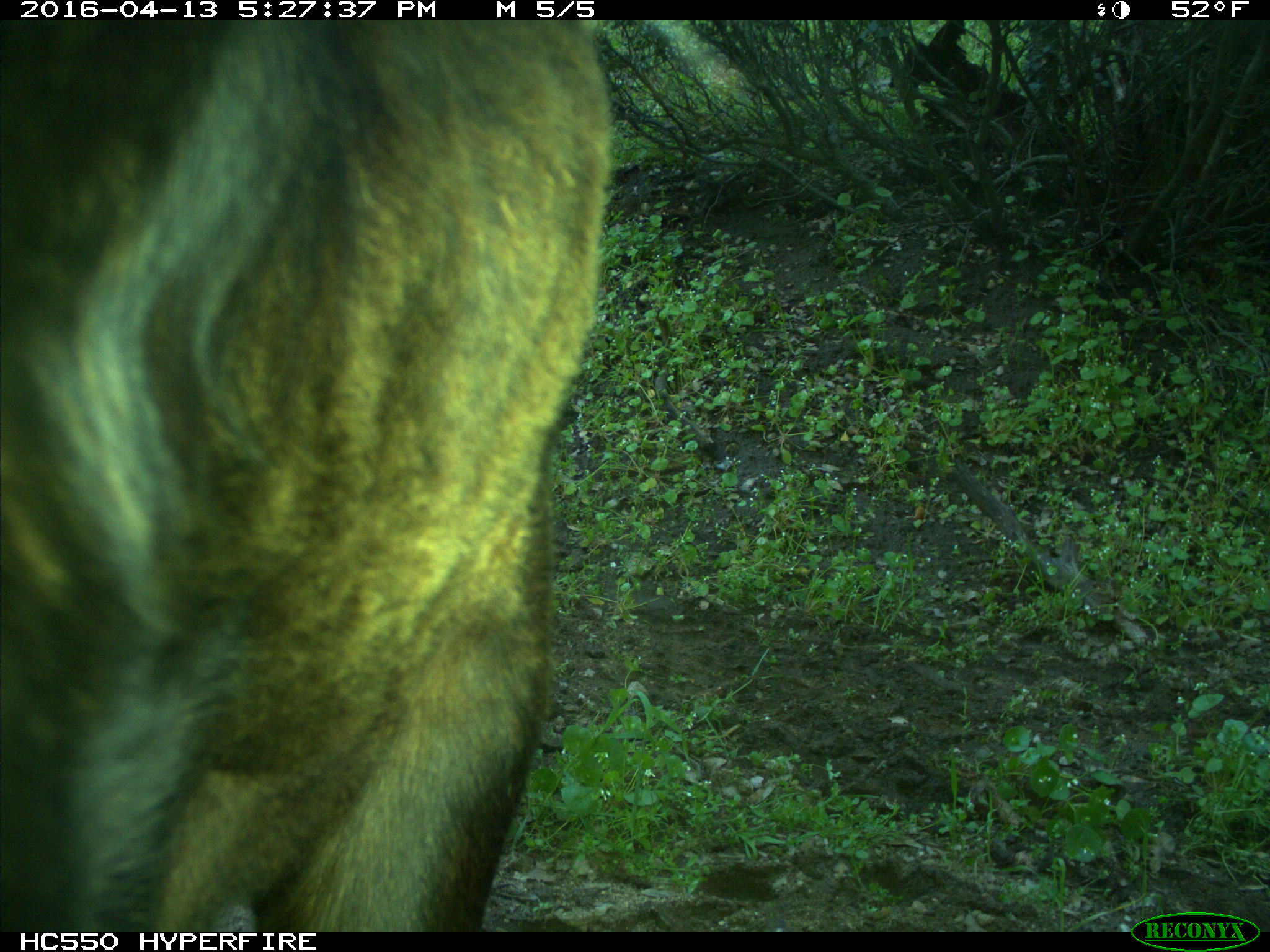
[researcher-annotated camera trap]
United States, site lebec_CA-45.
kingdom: Animalia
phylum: Chordata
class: Mammalia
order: Artiodactyla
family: Bovidae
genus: Bos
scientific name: Bos taurus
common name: domestic cow